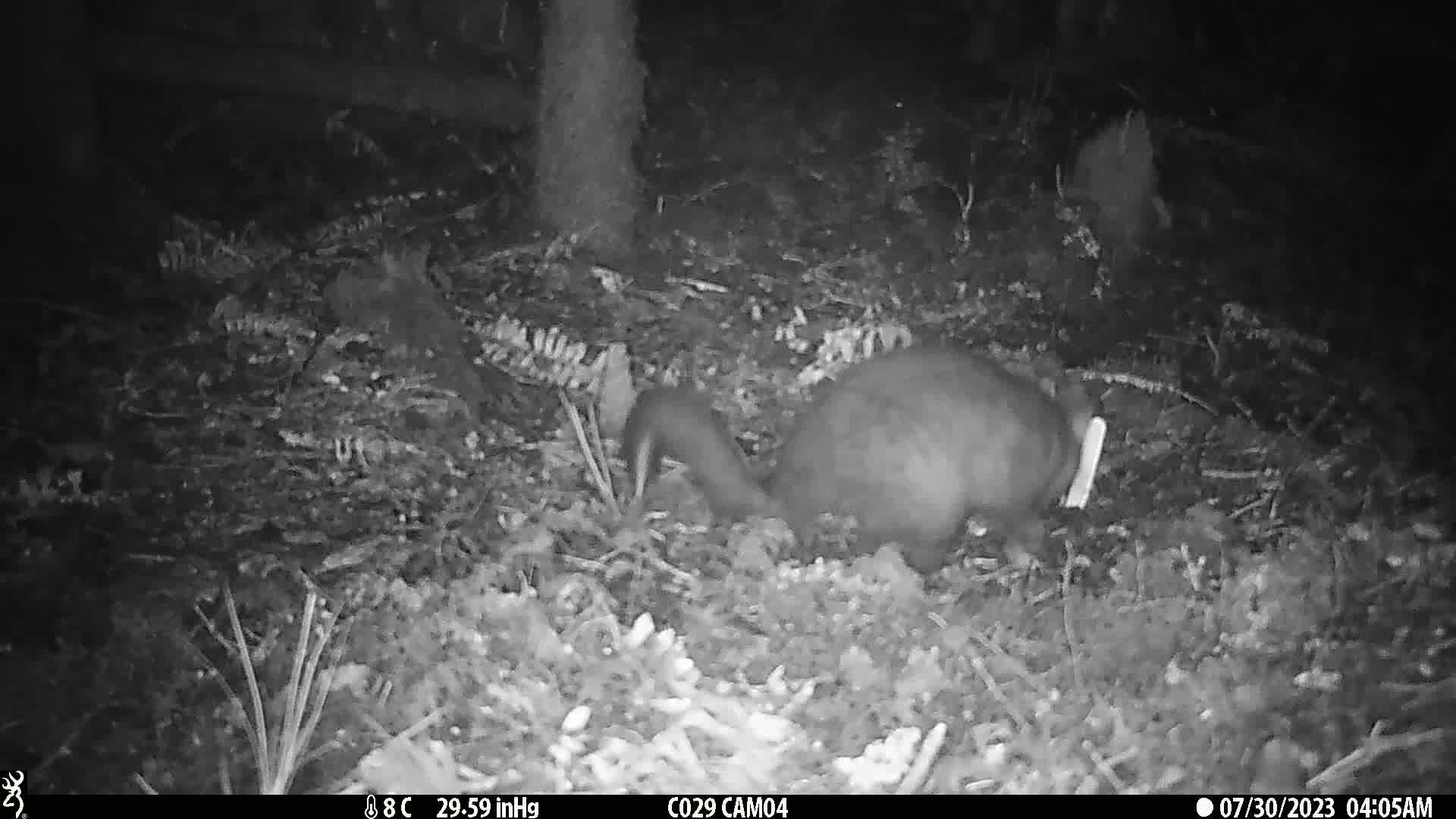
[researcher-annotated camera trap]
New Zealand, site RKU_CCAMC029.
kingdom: Animalia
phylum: Chordata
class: Mammalia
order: Diprotodontia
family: Phalangeridae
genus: Trichosurus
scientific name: Trichosurus vulpecula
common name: common brushtail possum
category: possum